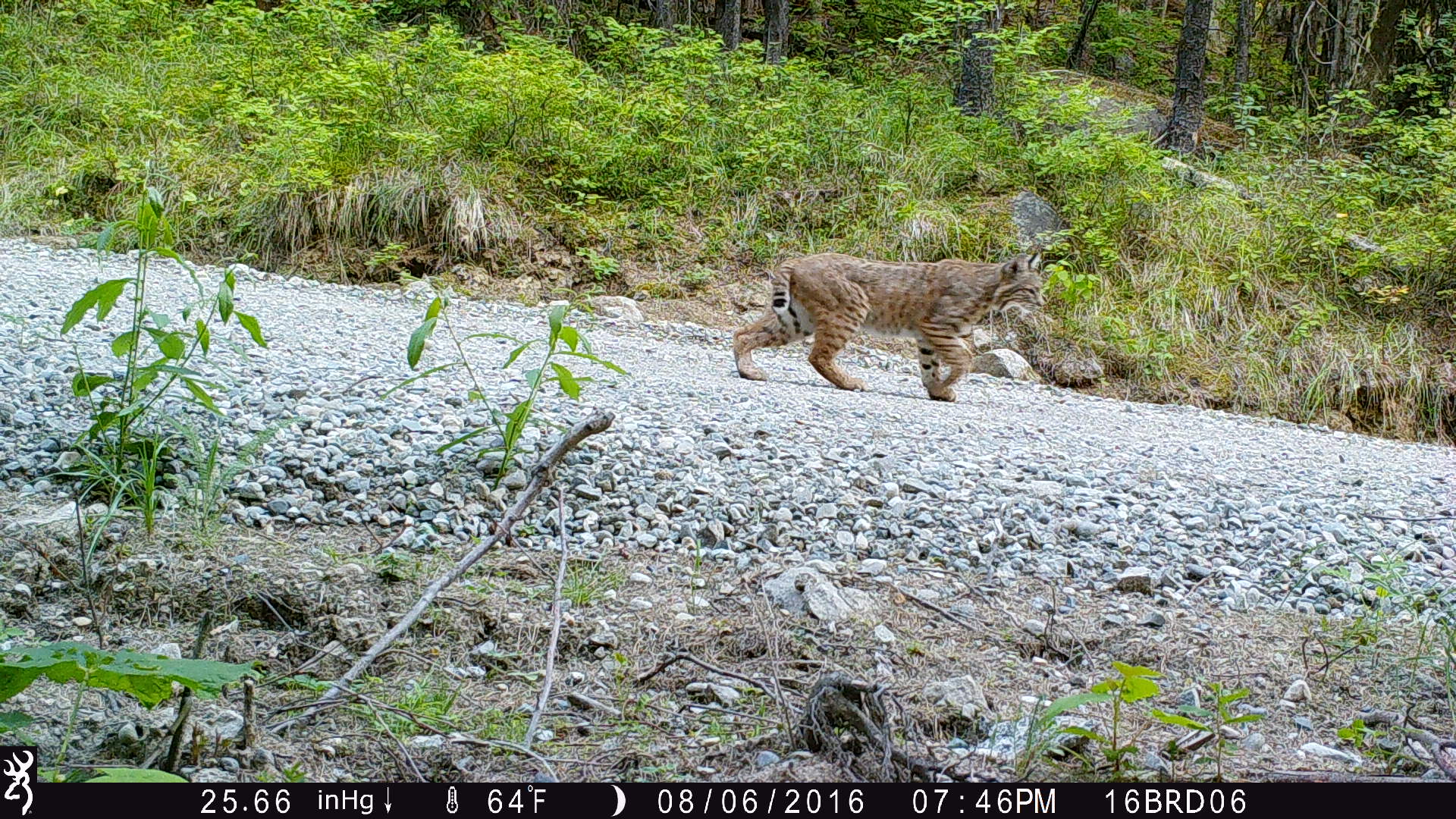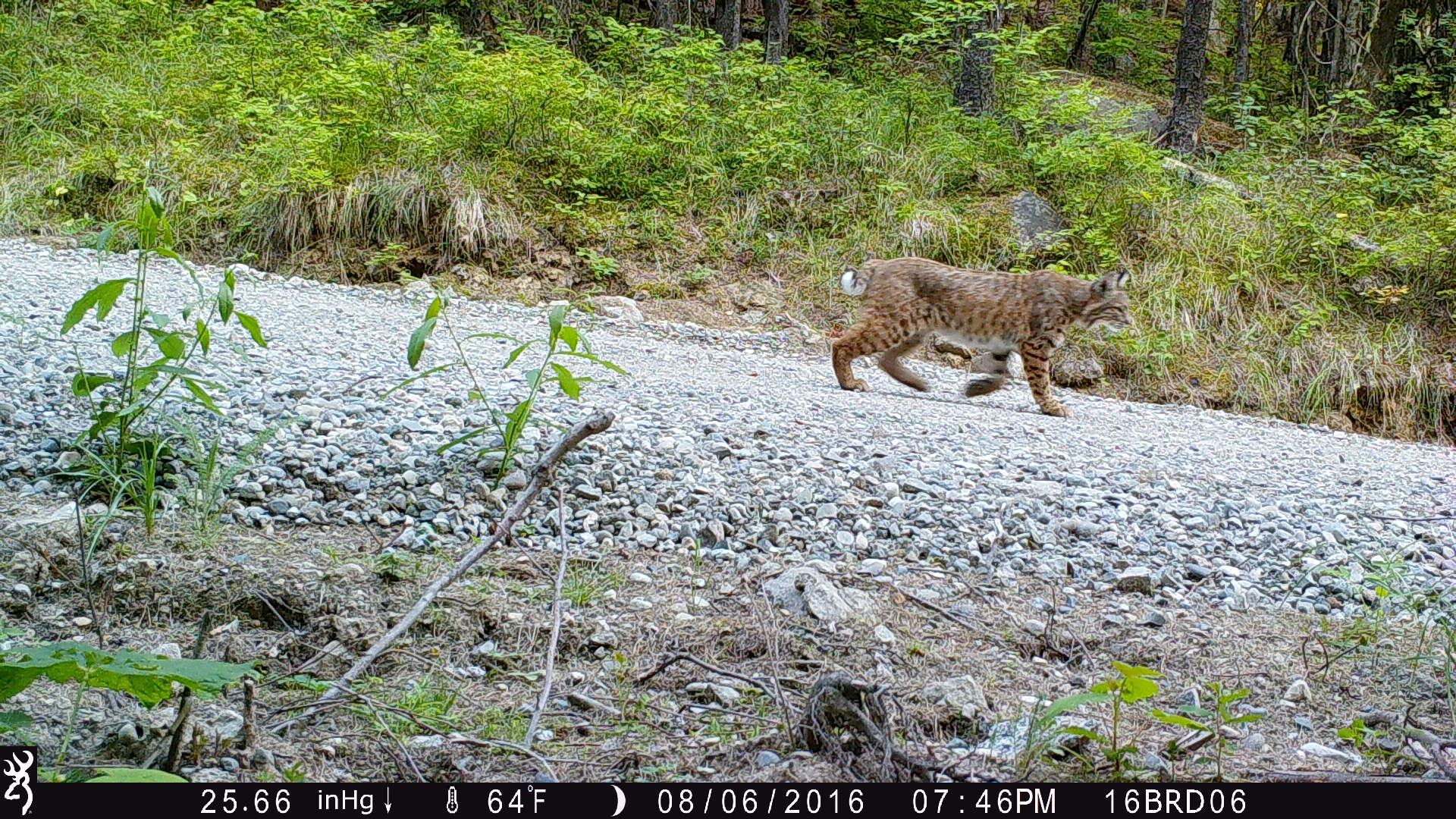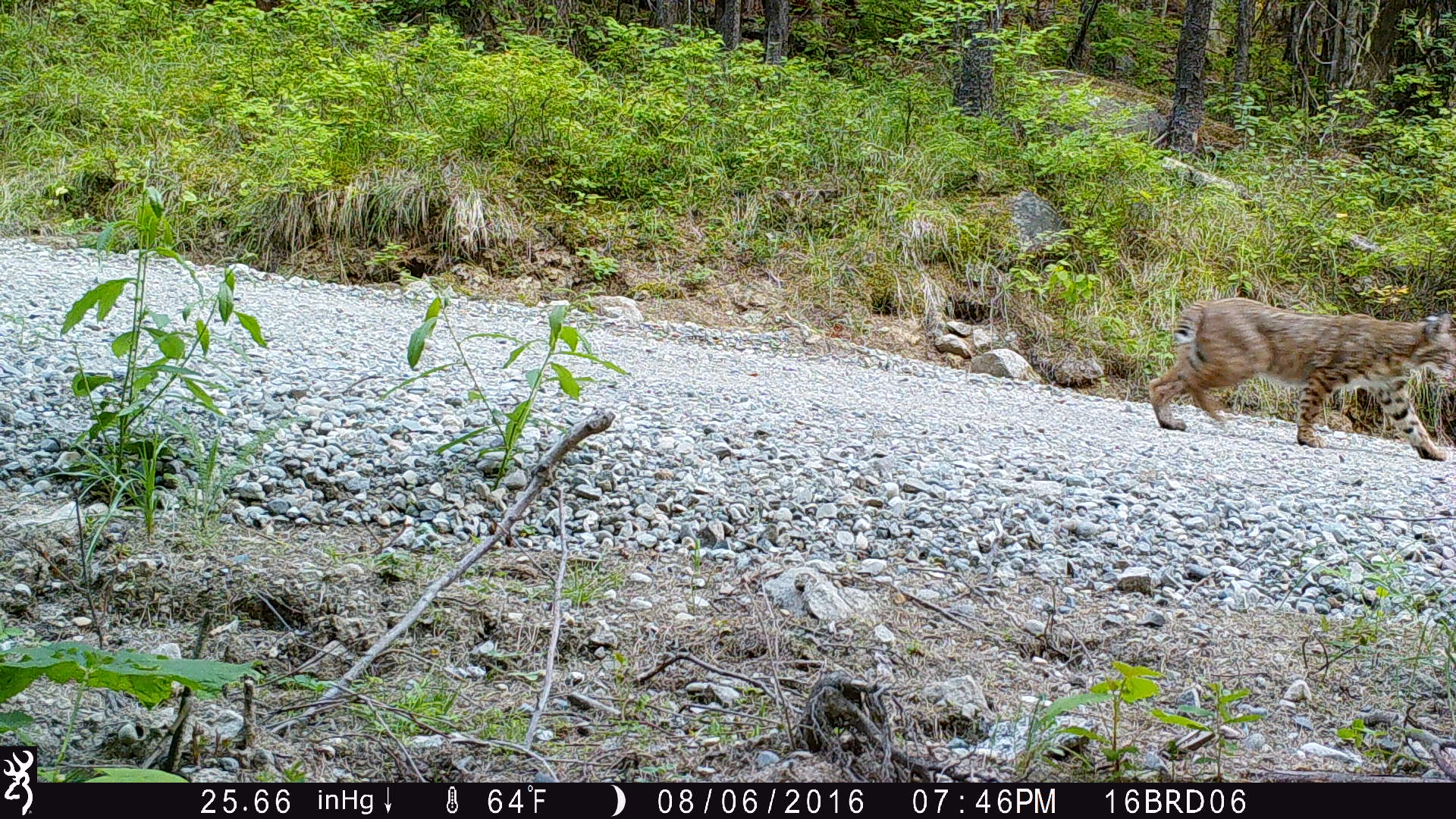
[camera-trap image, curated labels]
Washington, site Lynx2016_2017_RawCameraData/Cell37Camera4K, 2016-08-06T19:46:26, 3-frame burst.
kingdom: Animalia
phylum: Chordata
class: Mammalia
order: Carnivora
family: Felidae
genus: Lynx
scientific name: Lynx rufus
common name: bobcat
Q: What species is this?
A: Lynx rufus (bobcat).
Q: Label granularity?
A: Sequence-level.